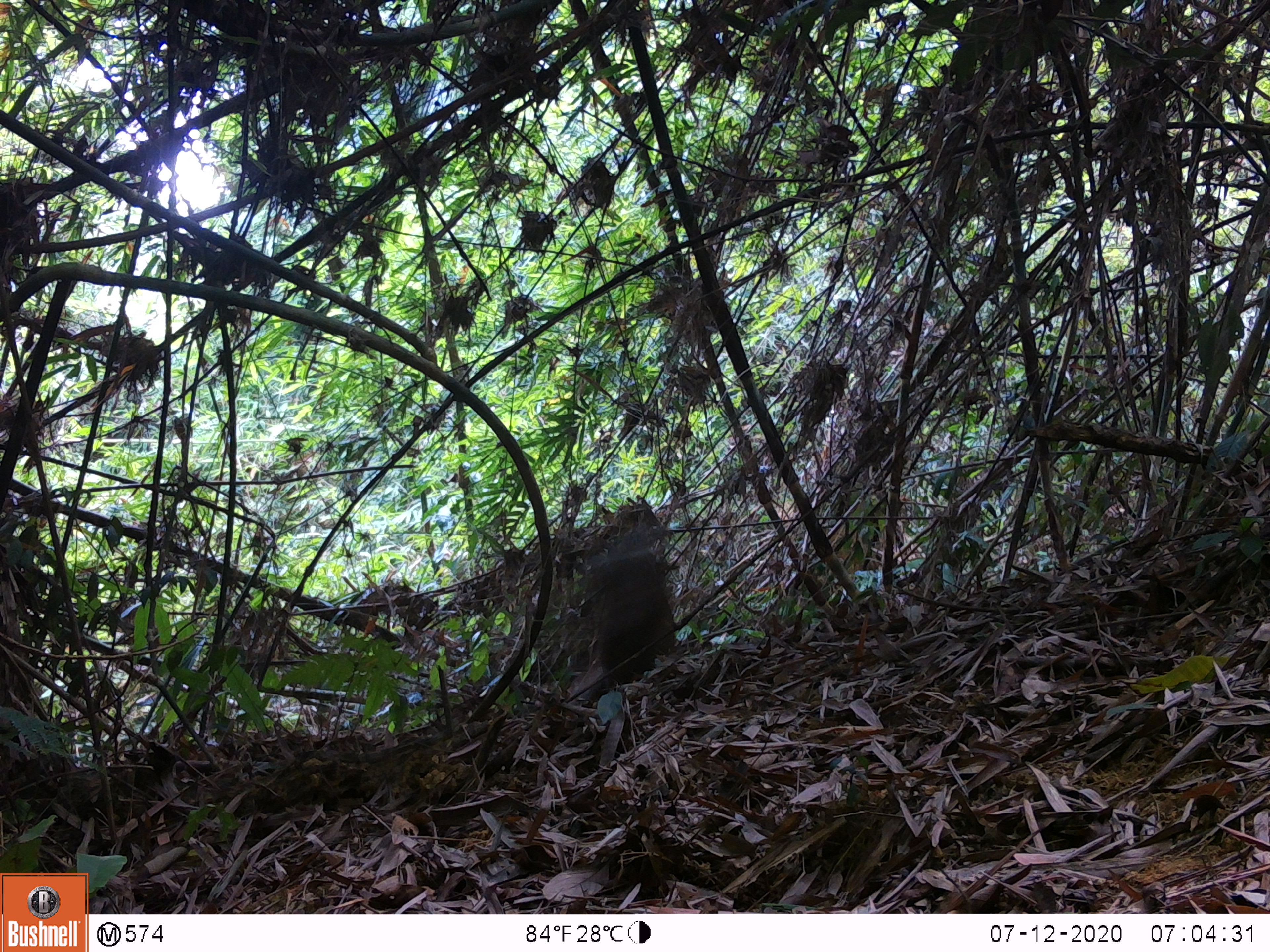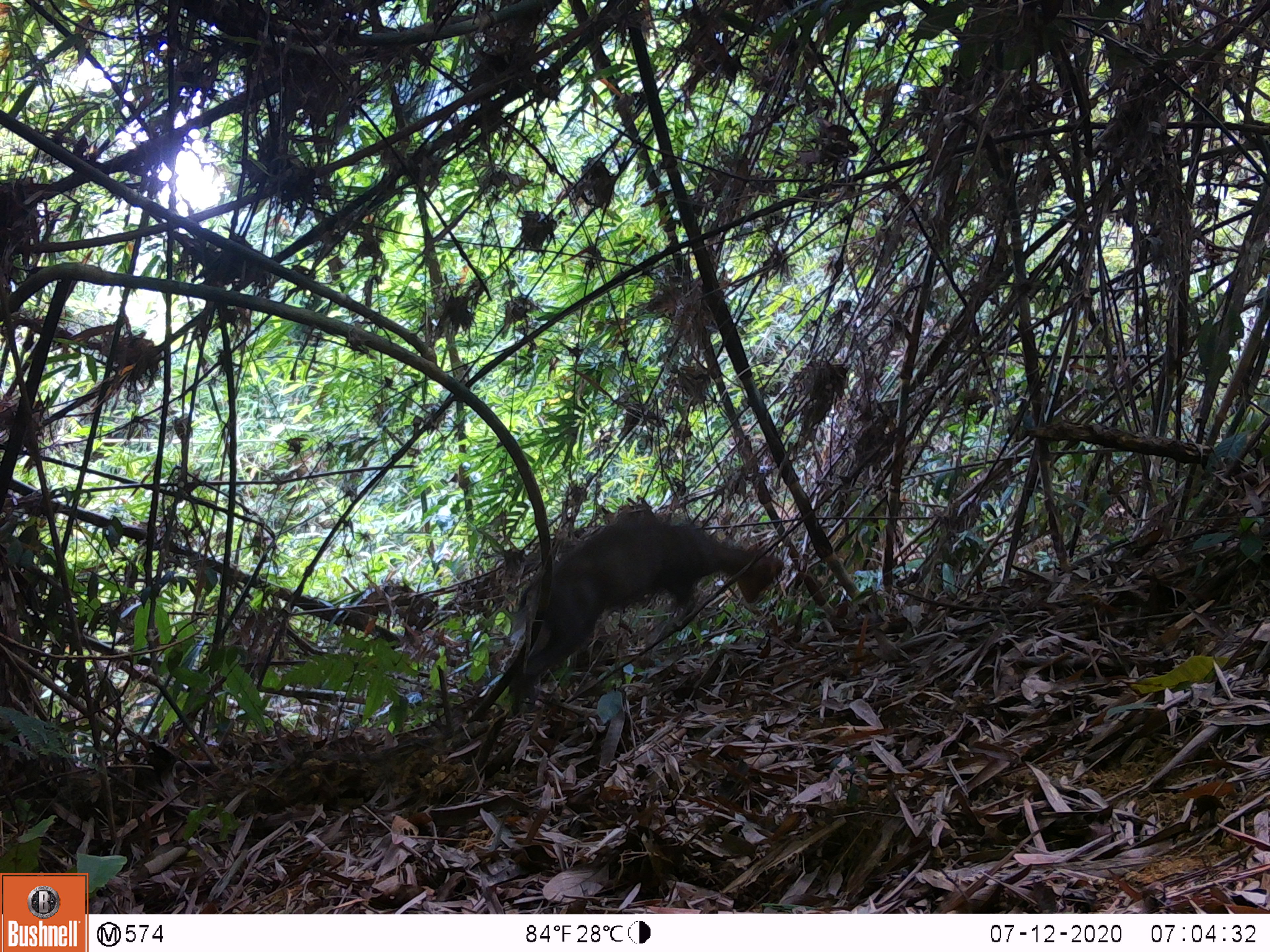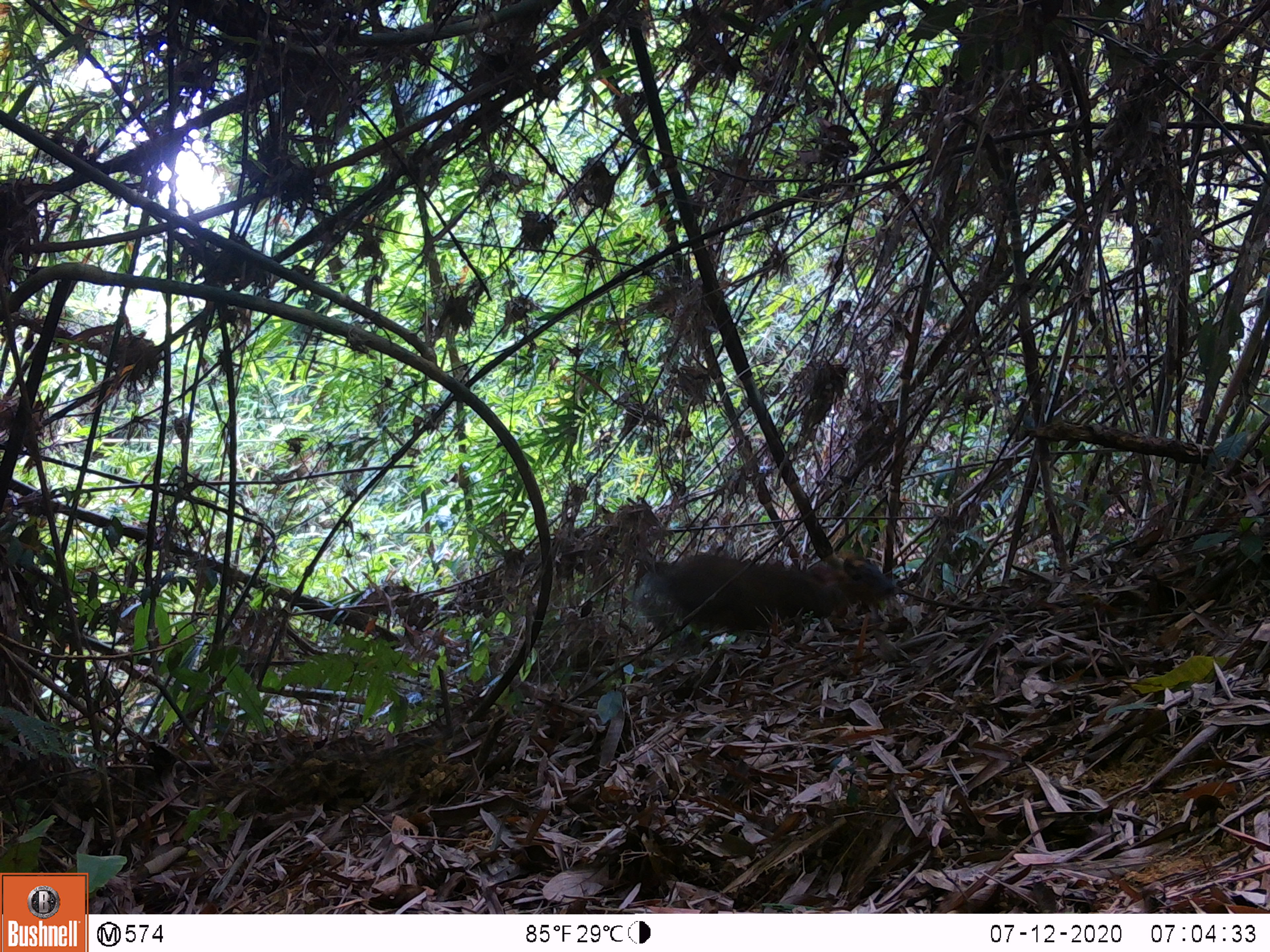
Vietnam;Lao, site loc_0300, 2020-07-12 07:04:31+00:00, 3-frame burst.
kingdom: Animalia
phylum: Chordata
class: Mammalia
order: Artiodactyla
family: Cervidae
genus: Muntiacus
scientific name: Muntiacus rooseveltorum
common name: roosevelt's muntjac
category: roosevelts muntjac group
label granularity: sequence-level